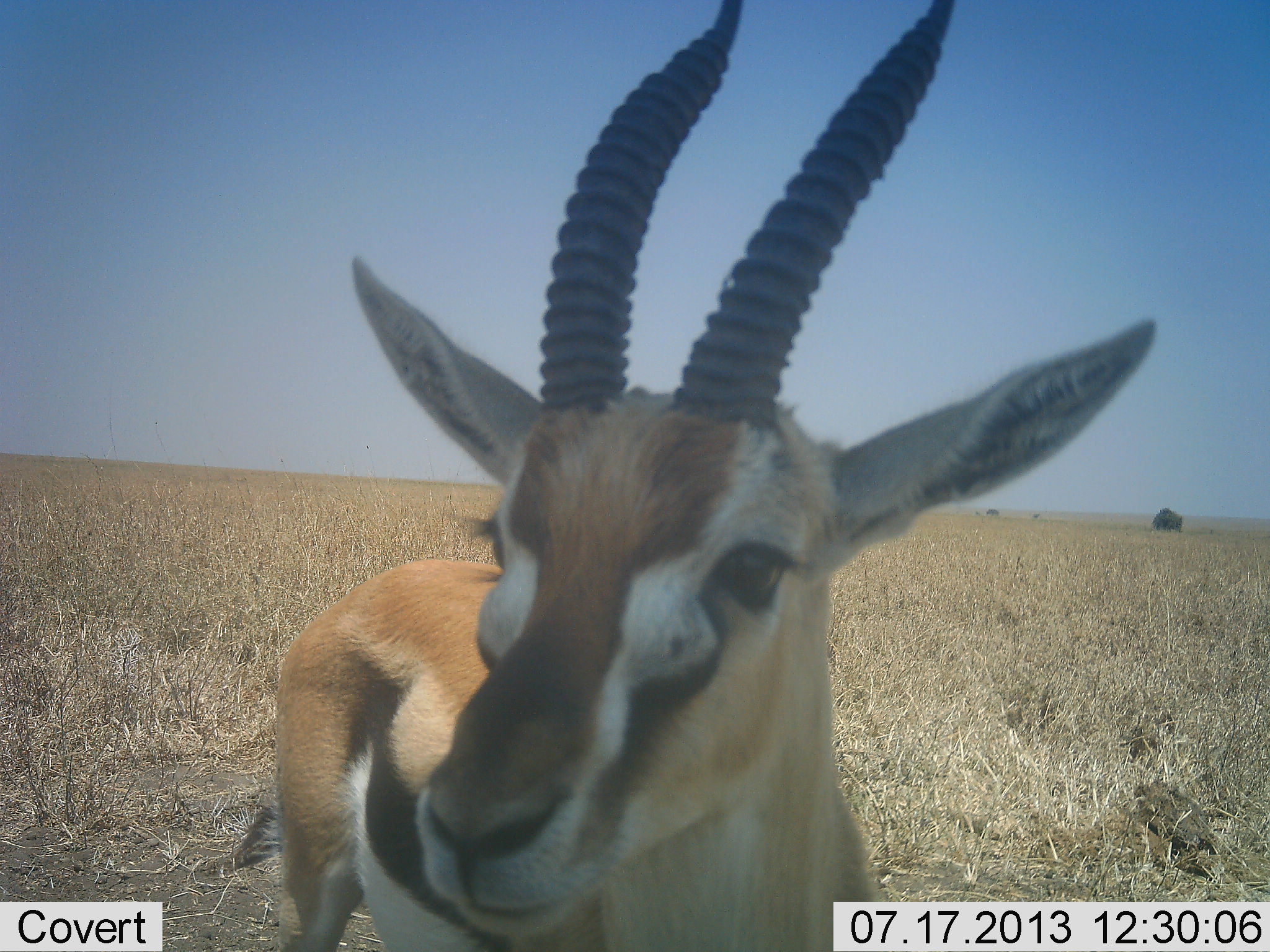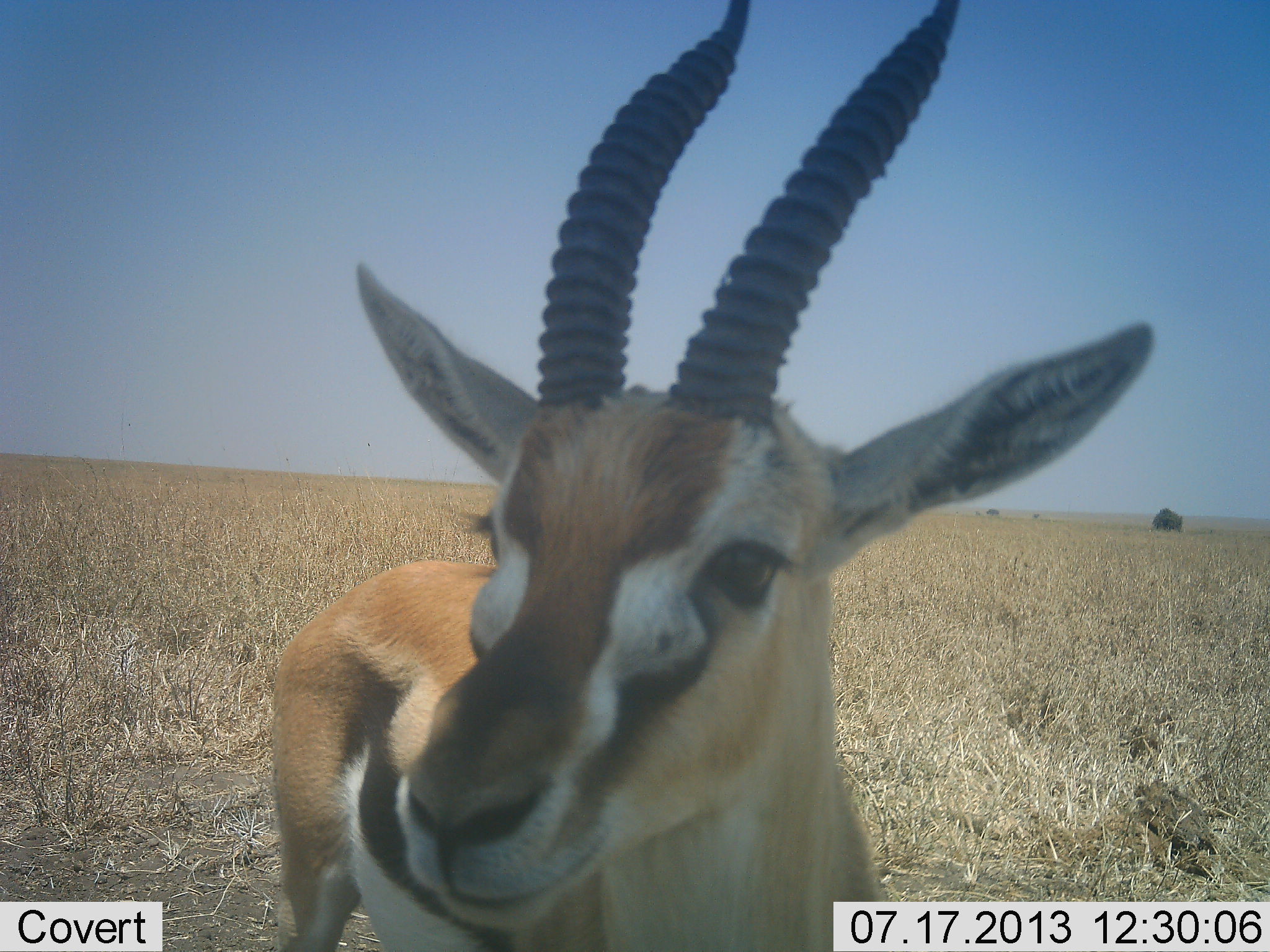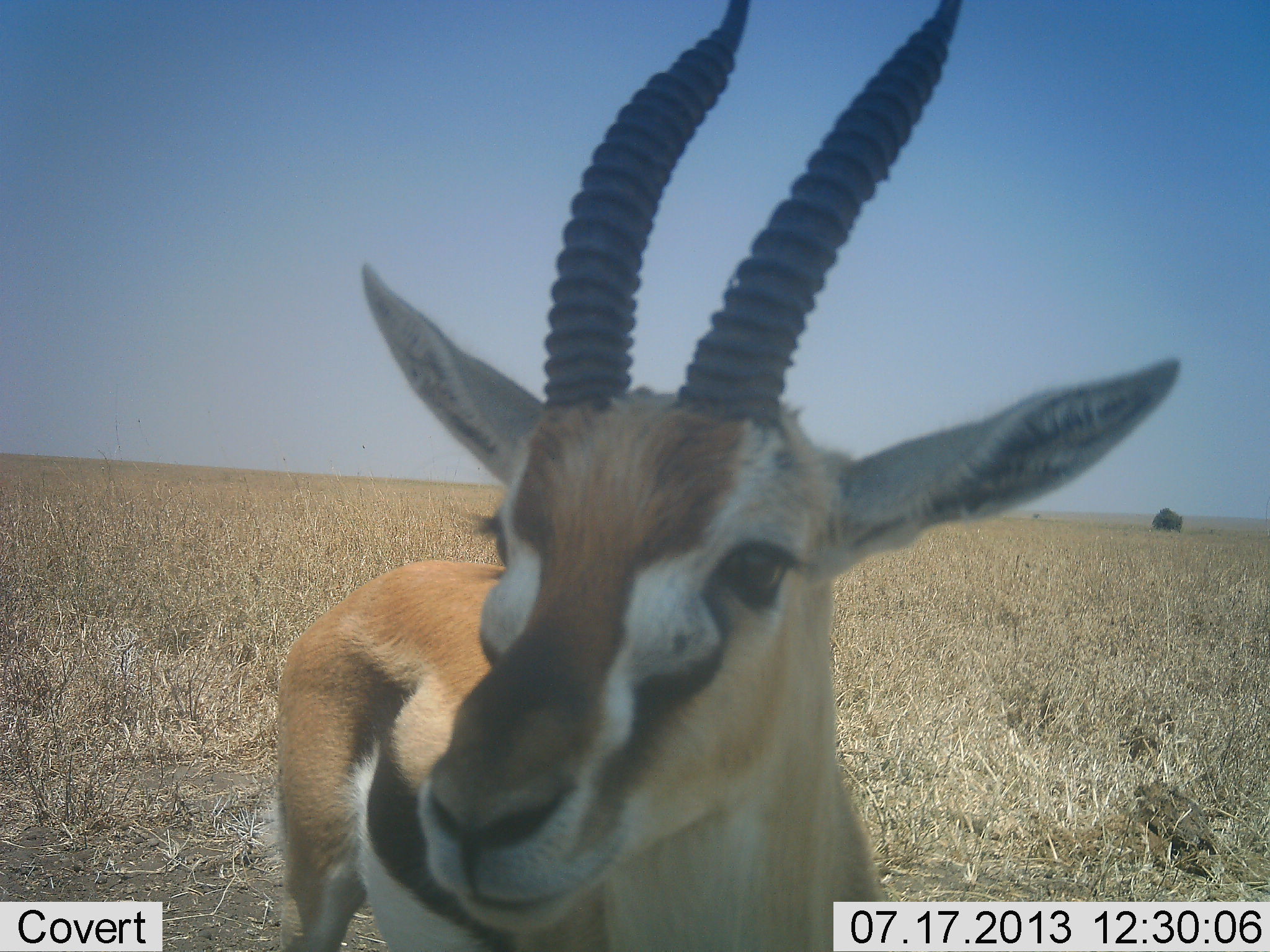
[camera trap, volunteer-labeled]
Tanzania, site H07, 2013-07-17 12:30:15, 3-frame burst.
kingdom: Animalia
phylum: Chordata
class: Mammalia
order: Artiodactyla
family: Bovidae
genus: Eudorcas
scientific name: Eudorcas thomsonii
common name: thomson's gazelle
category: gazellethomsons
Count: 1.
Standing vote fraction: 90%.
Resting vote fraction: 10%.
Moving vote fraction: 10%.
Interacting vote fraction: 10%.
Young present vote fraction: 0%.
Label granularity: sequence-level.